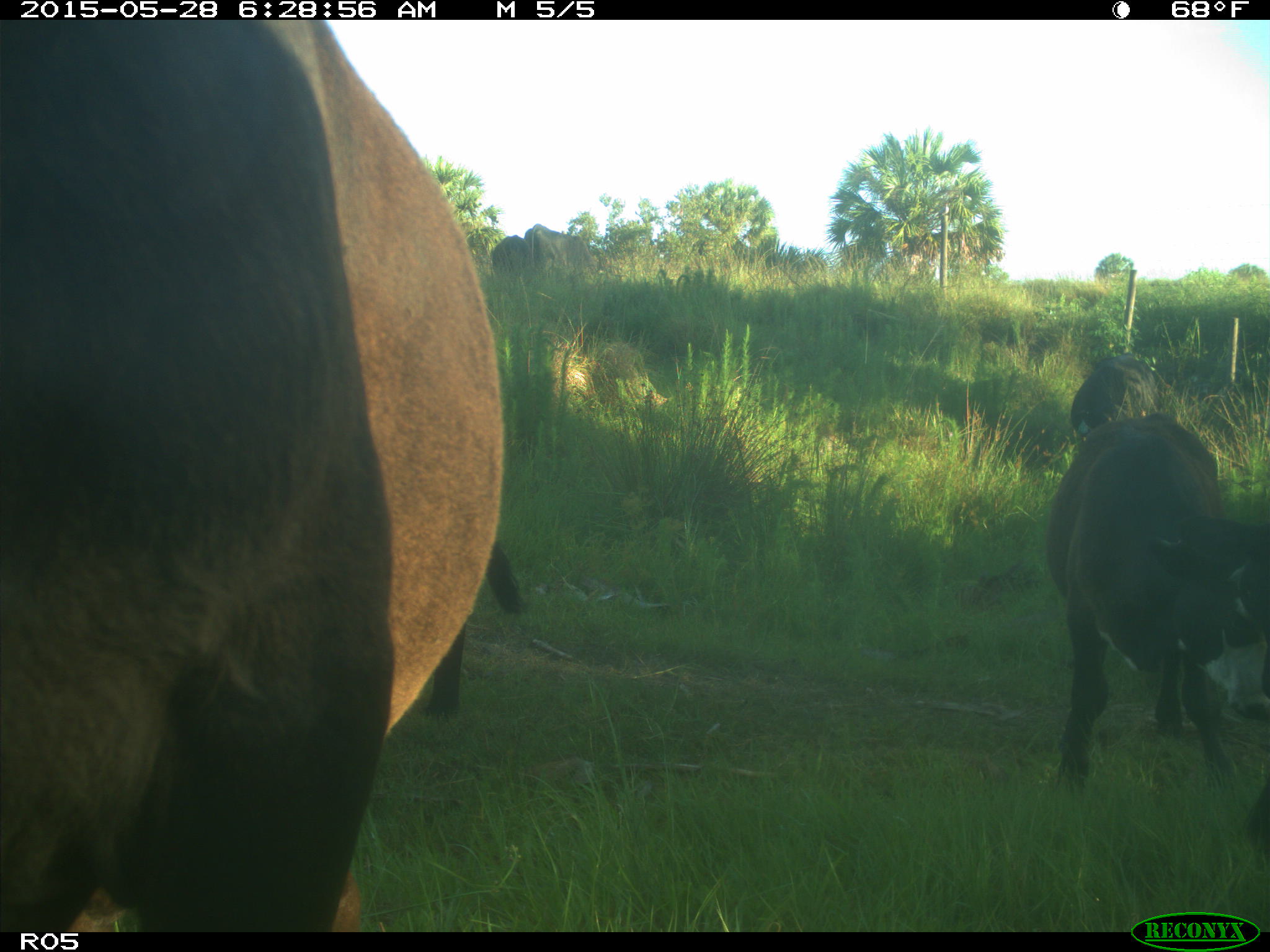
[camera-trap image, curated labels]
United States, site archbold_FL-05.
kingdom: Animalia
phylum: Chordata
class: Mammalia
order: Artiodactyla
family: Bovidae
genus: Bos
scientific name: Bos taurus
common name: domestic cow